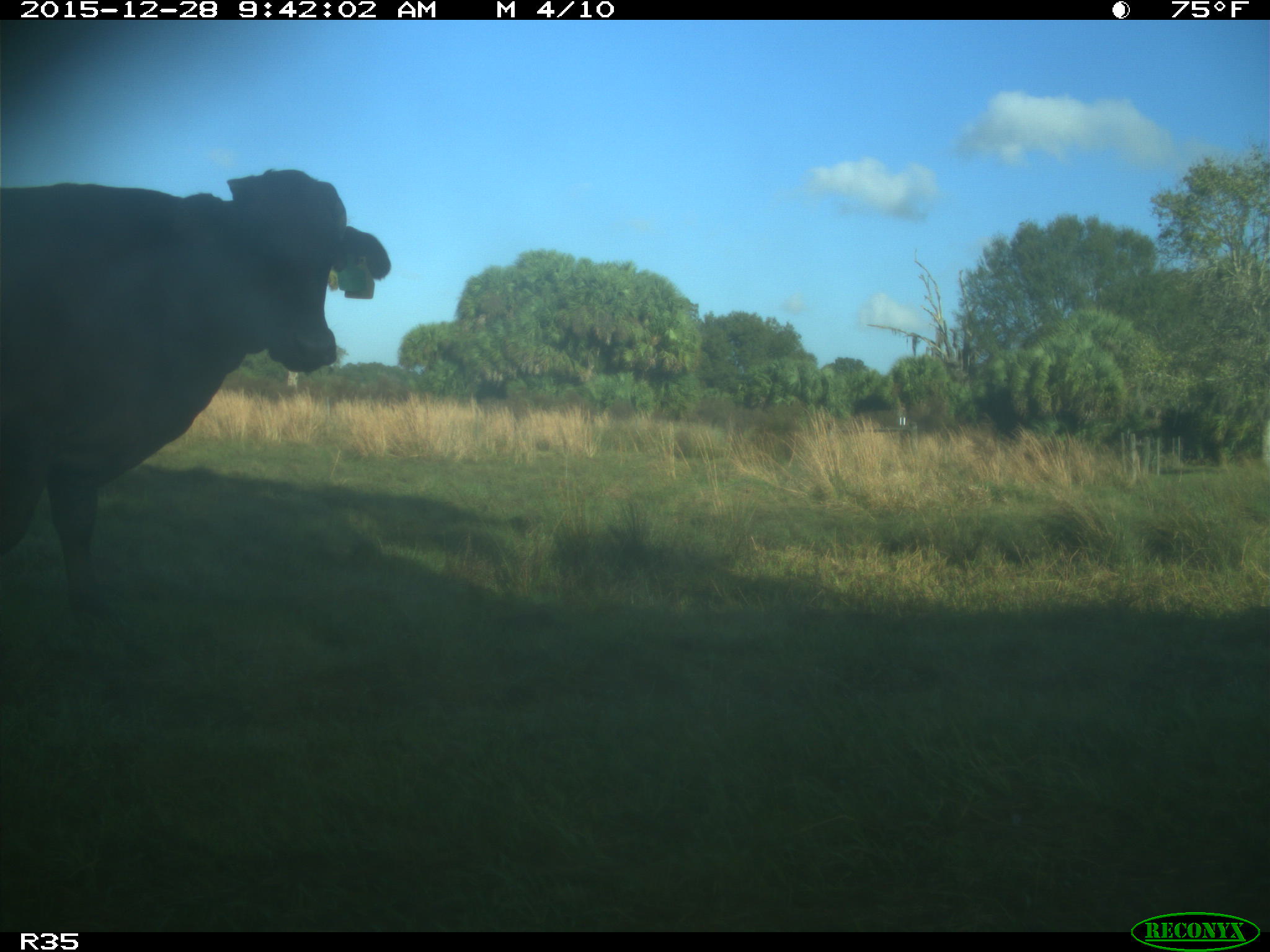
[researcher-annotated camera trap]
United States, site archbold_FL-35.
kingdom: Animalia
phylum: Chordata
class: Mammalia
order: Artiodactyla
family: Bovidae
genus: Bos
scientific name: Bos taurus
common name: domestic cow